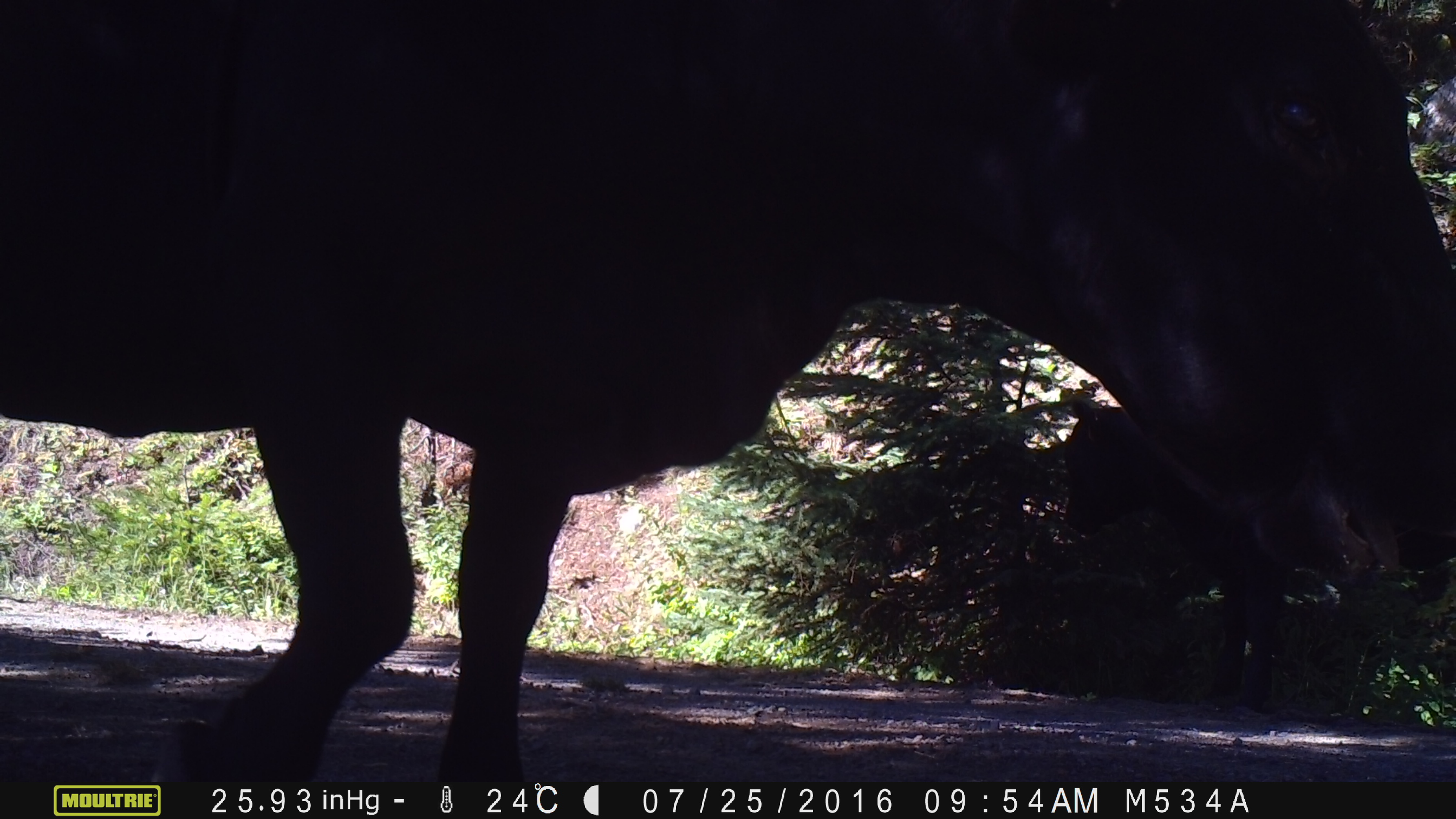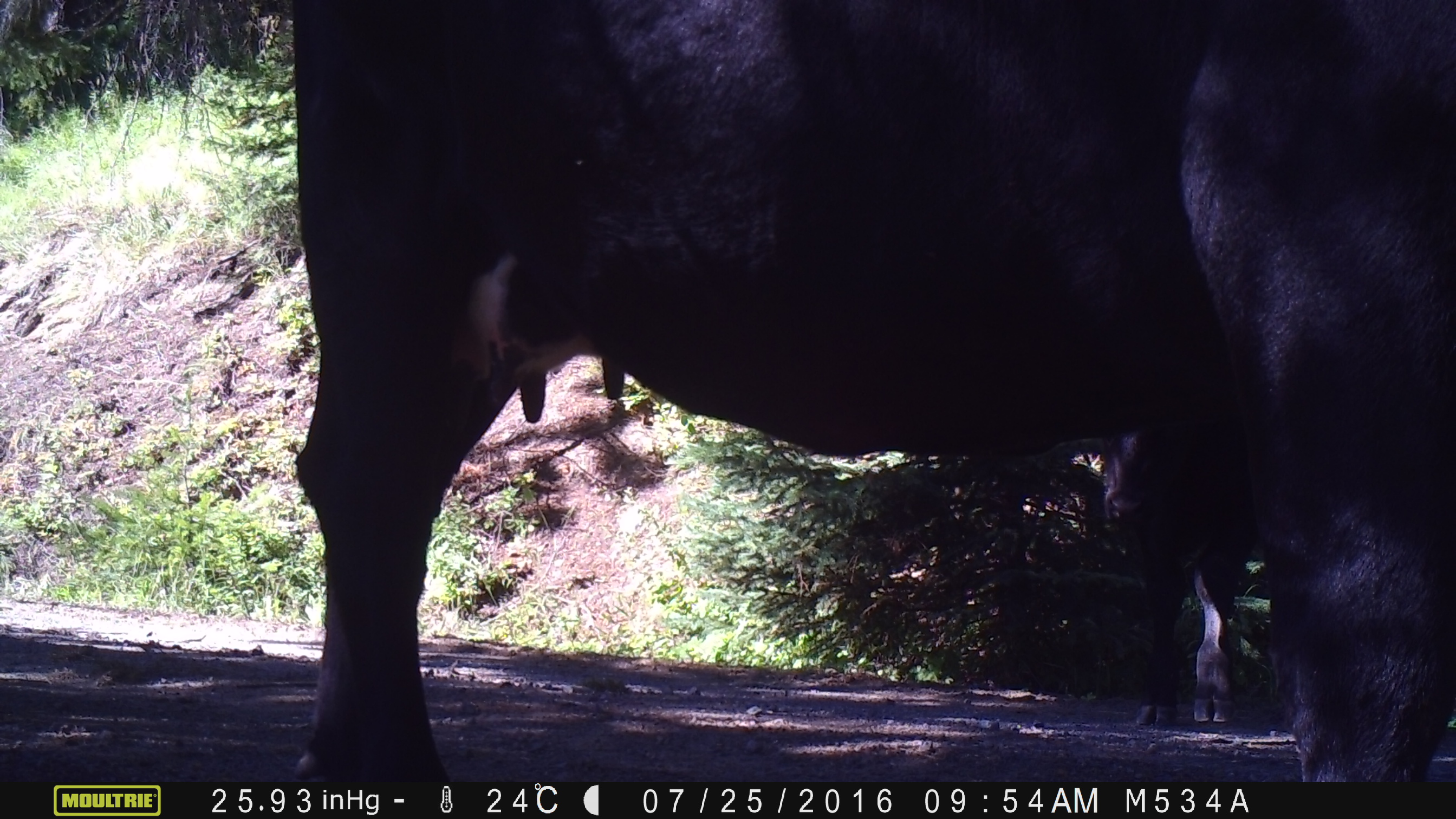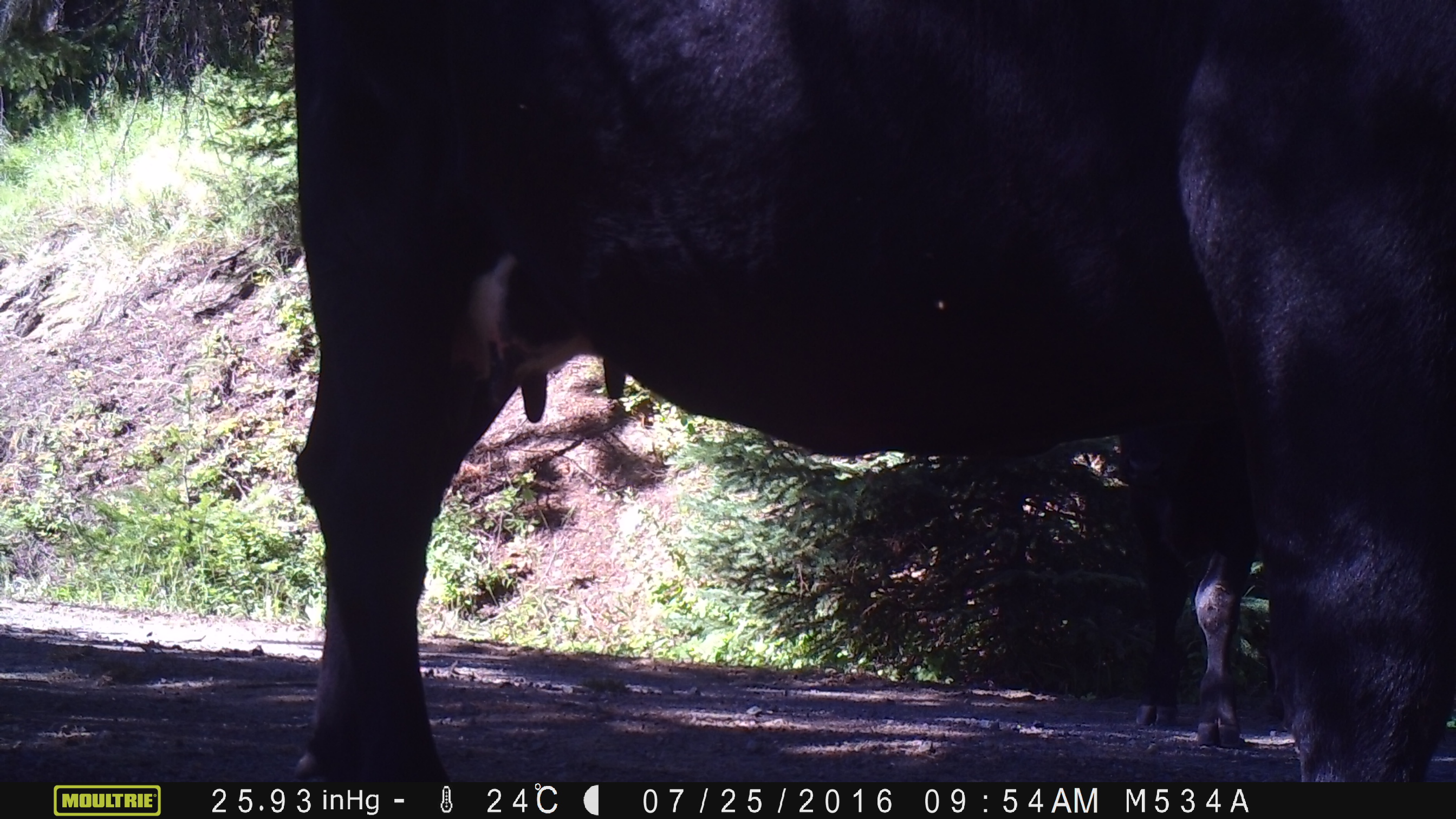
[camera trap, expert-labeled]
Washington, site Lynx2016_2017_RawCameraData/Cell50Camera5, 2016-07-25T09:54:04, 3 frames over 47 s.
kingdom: Animalia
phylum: Chordata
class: Mammalia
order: Artiodactyla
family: Bovidae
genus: Bos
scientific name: Bos taurus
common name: domestic cattle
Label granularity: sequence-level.